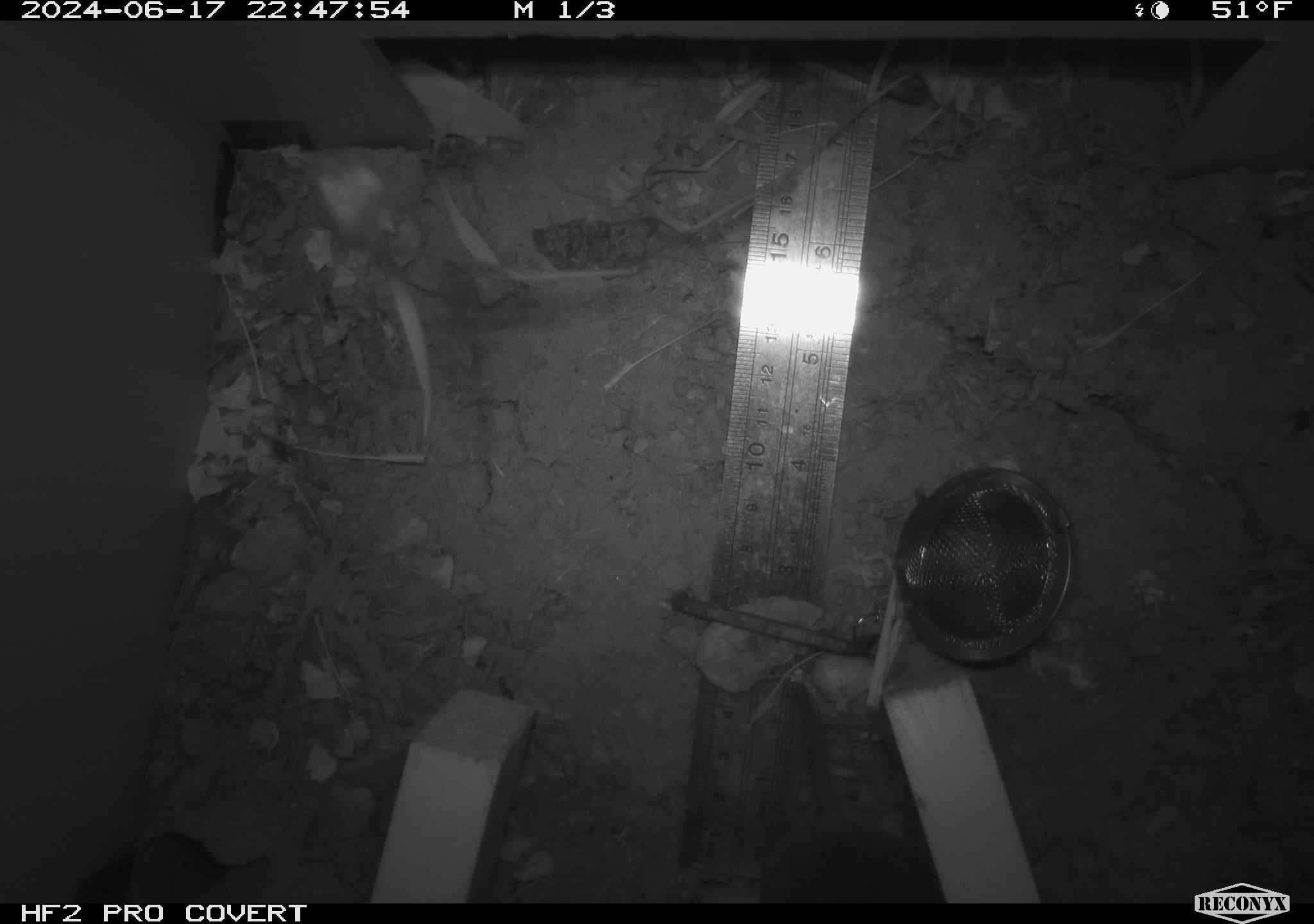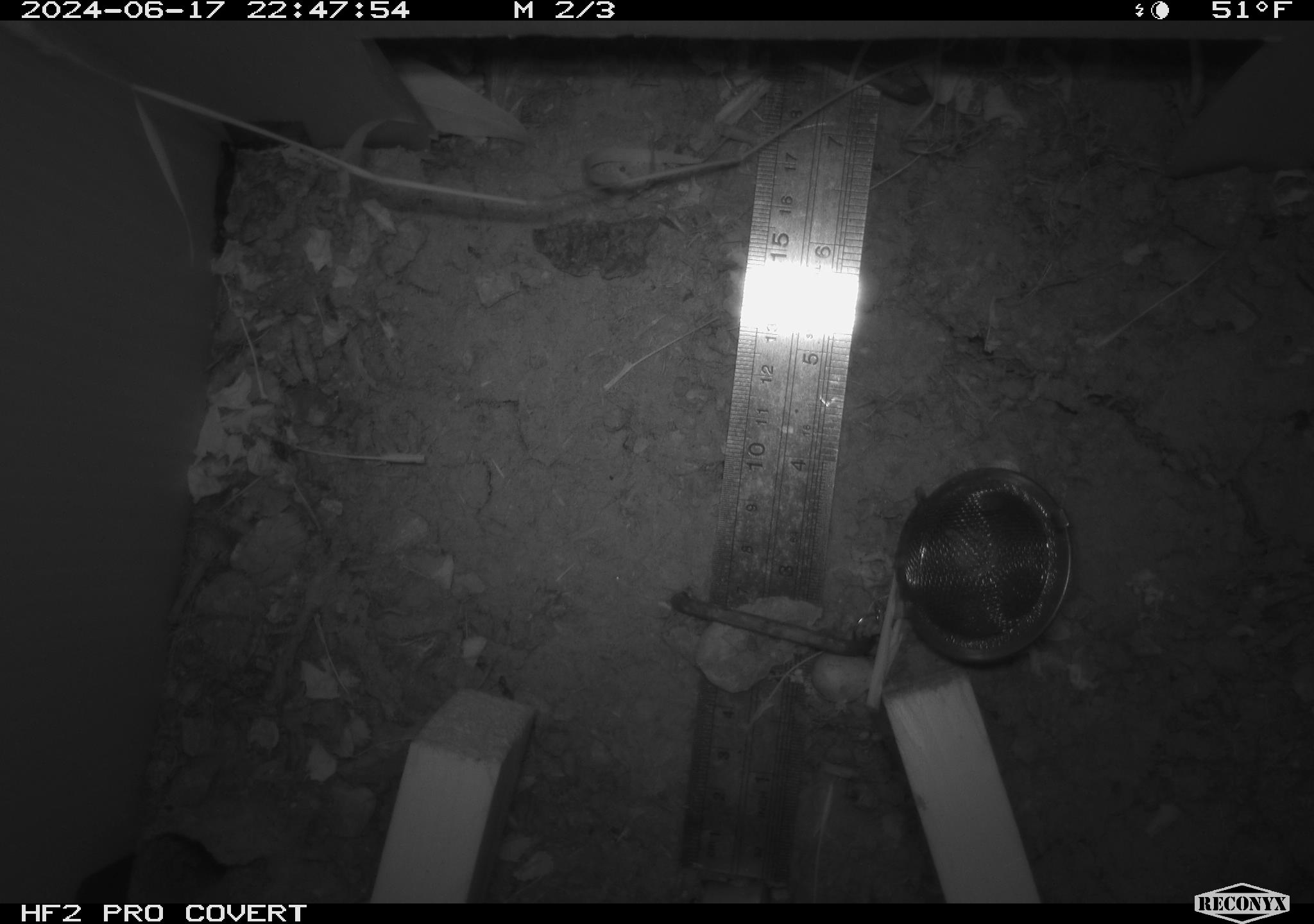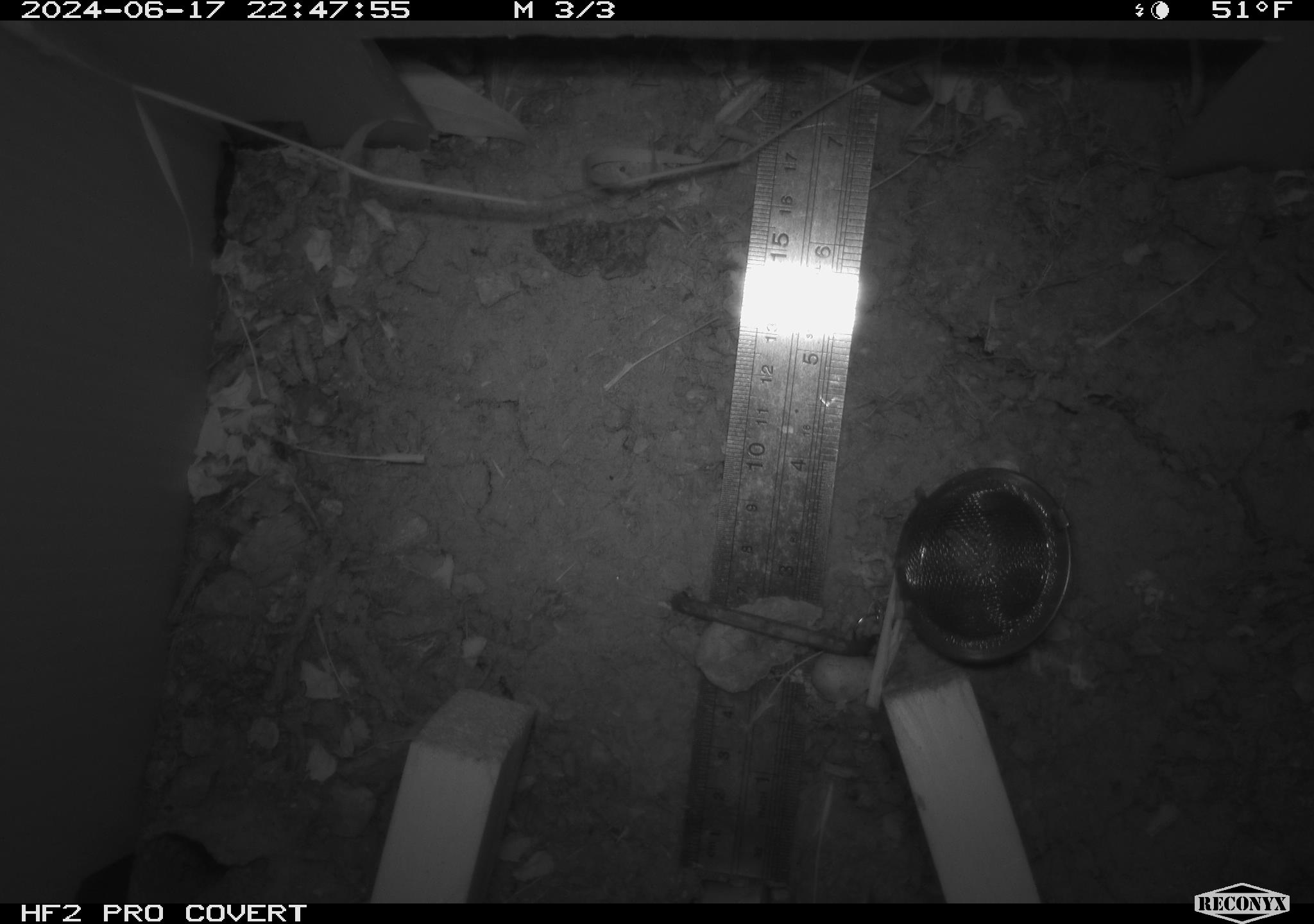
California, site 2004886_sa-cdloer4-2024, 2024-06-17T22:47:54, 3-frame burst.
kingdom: Animalia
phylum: Chordata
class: Mammalia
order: Rodentia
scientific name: Rodentia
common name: rodent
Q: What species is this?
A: Rodent (Rodentia).